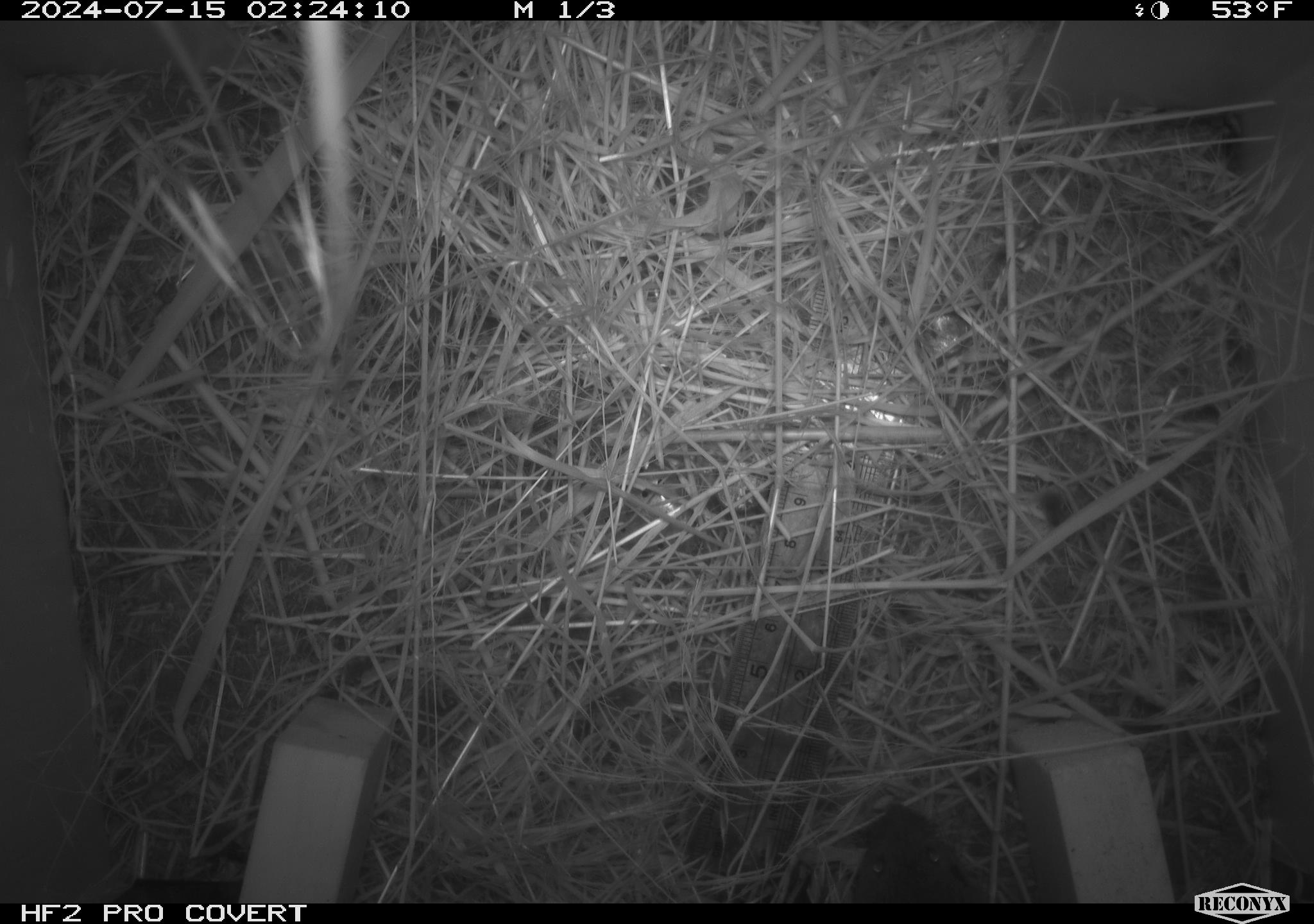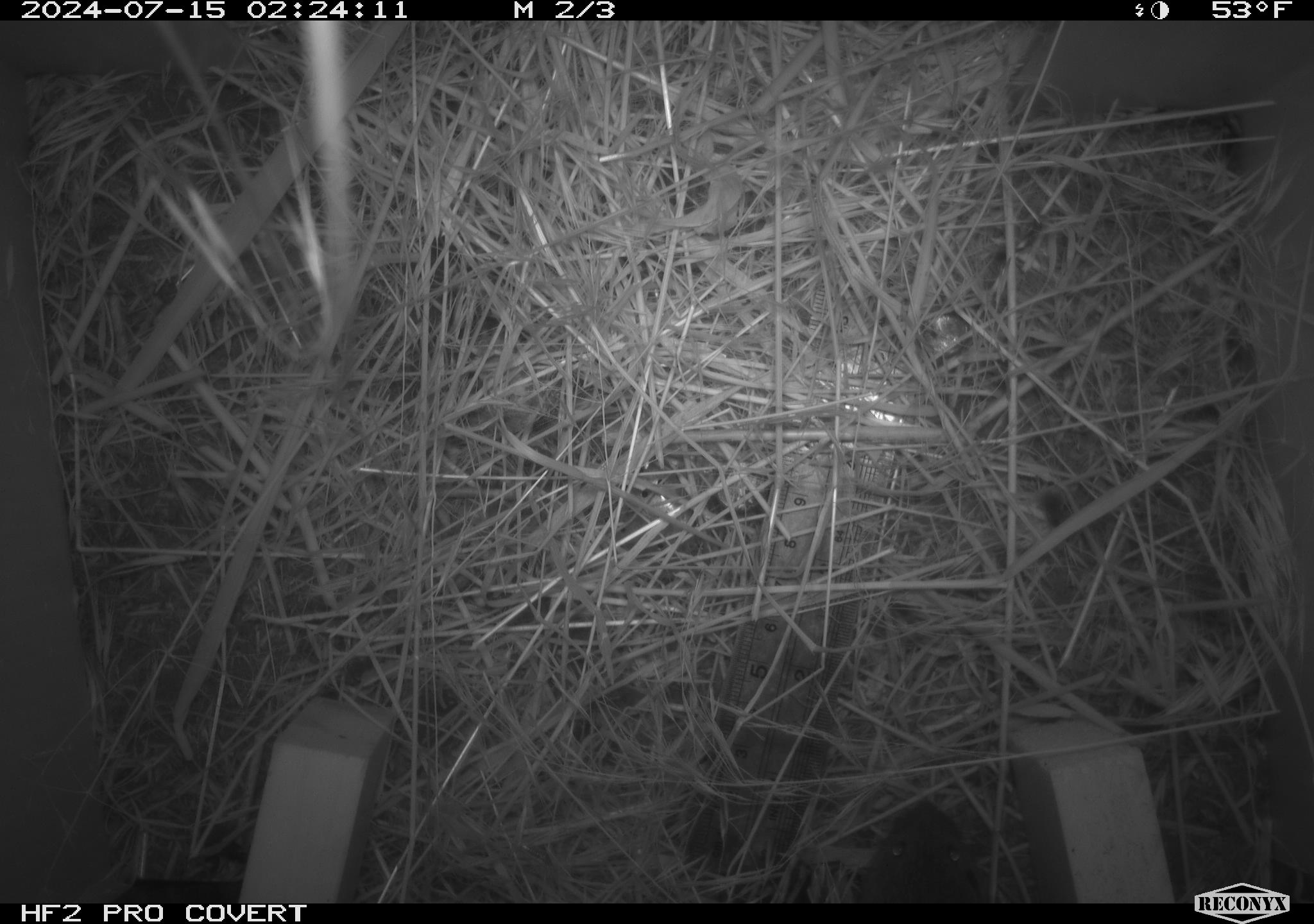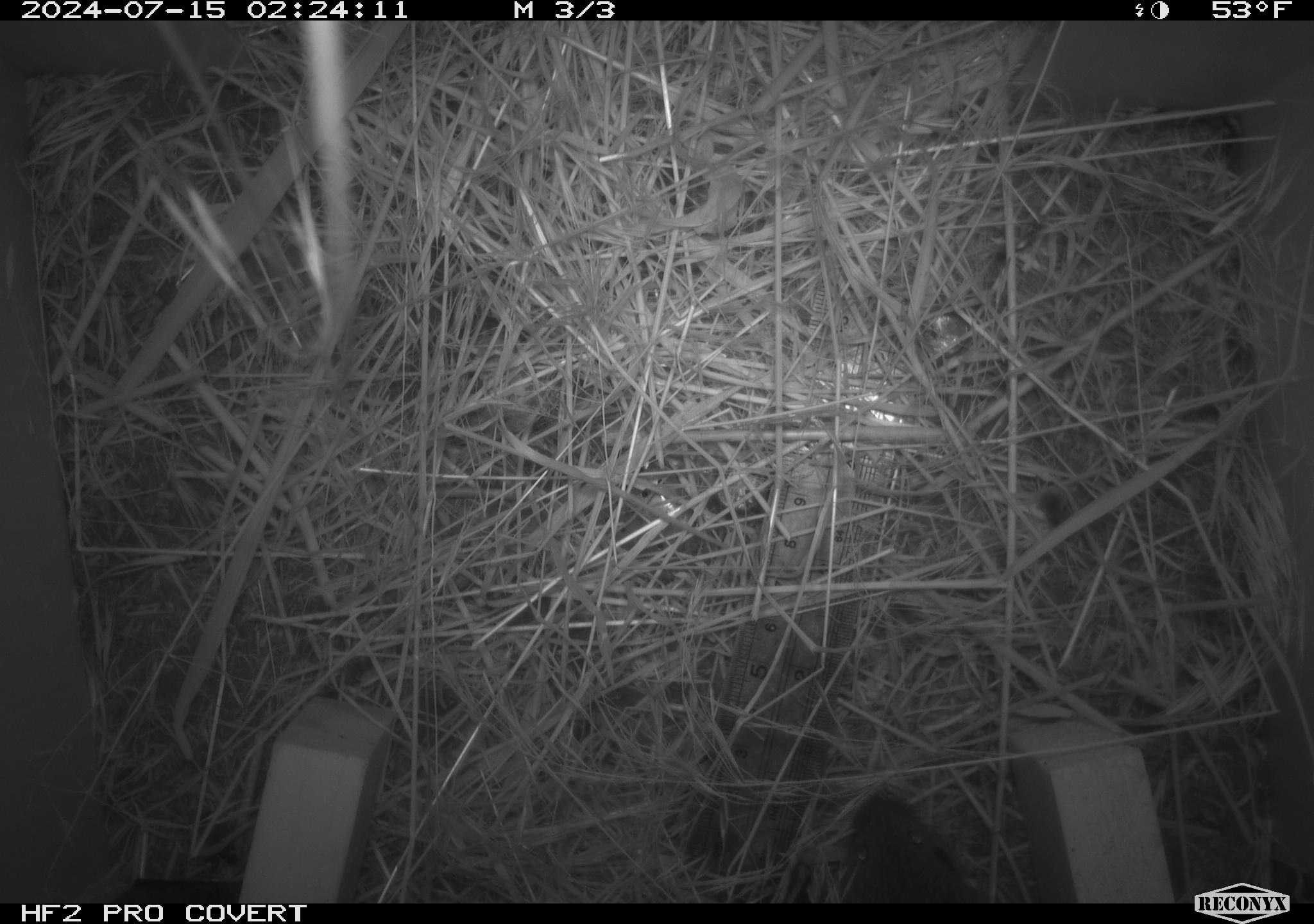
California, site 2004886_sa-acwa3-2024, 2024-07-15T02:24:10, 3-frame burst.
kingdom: Animalia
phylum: Chordata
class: Mammalia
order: Rodentia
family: Cricetidae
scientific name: Arvicolinae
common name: voles, lemmings, and muskrats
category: arvicolinae subfamily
Arvicolinae subfamily (voles, lemmings, and muskrats) (Arvicolinae).